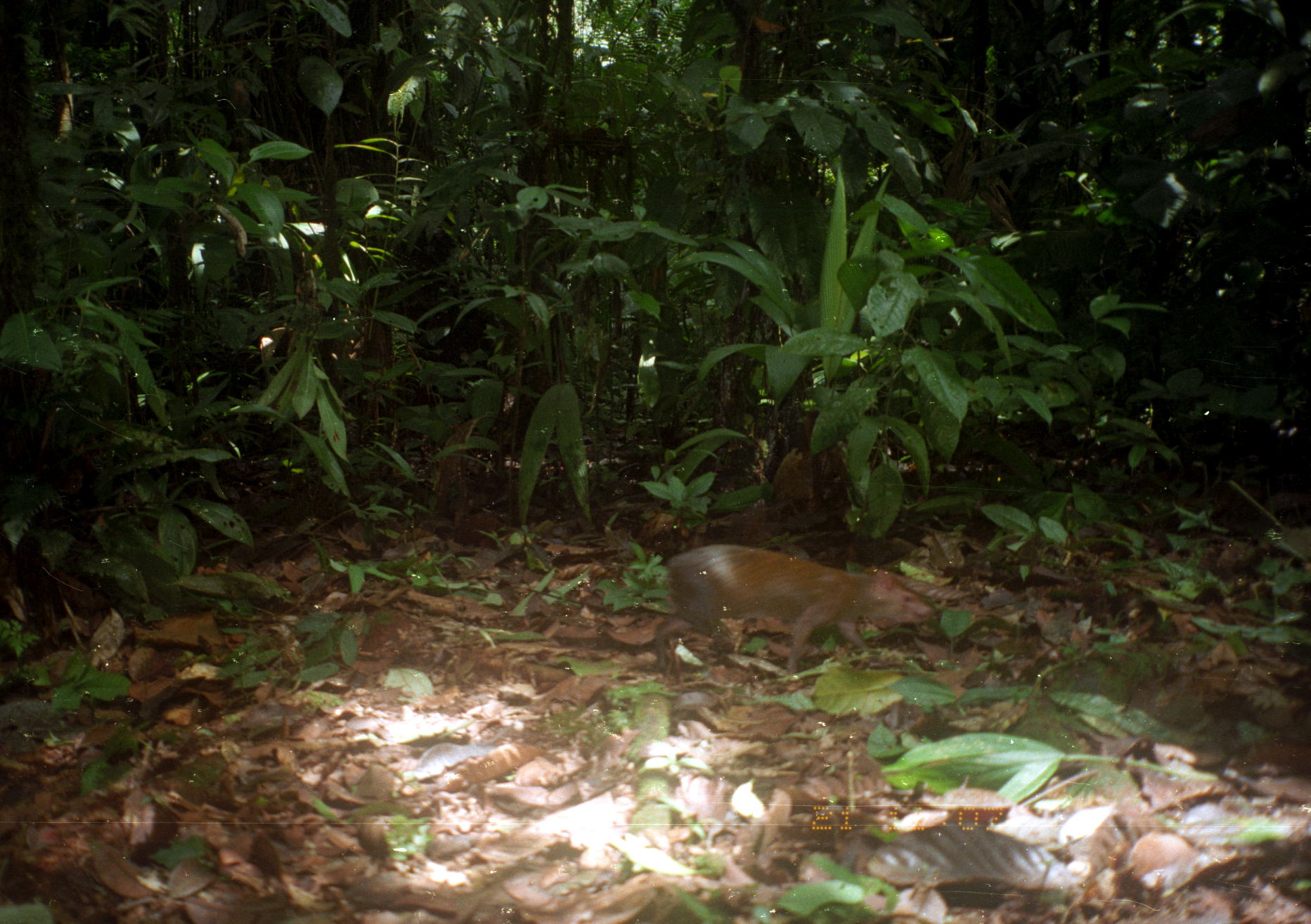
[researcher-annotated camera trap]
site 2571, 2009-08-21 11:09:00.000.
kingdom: Animalia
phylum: Chordata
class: Mammalia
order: Rodentia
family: Dasyproctidae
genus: Dasyprocta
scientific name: Dasyprocta punctata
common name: central american agouti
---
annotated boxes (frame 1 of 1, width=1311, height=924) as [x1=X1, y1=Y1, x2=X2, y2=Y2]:
dasyprocta punctata: [x1=656, y1=544, x2=940, y2=673]